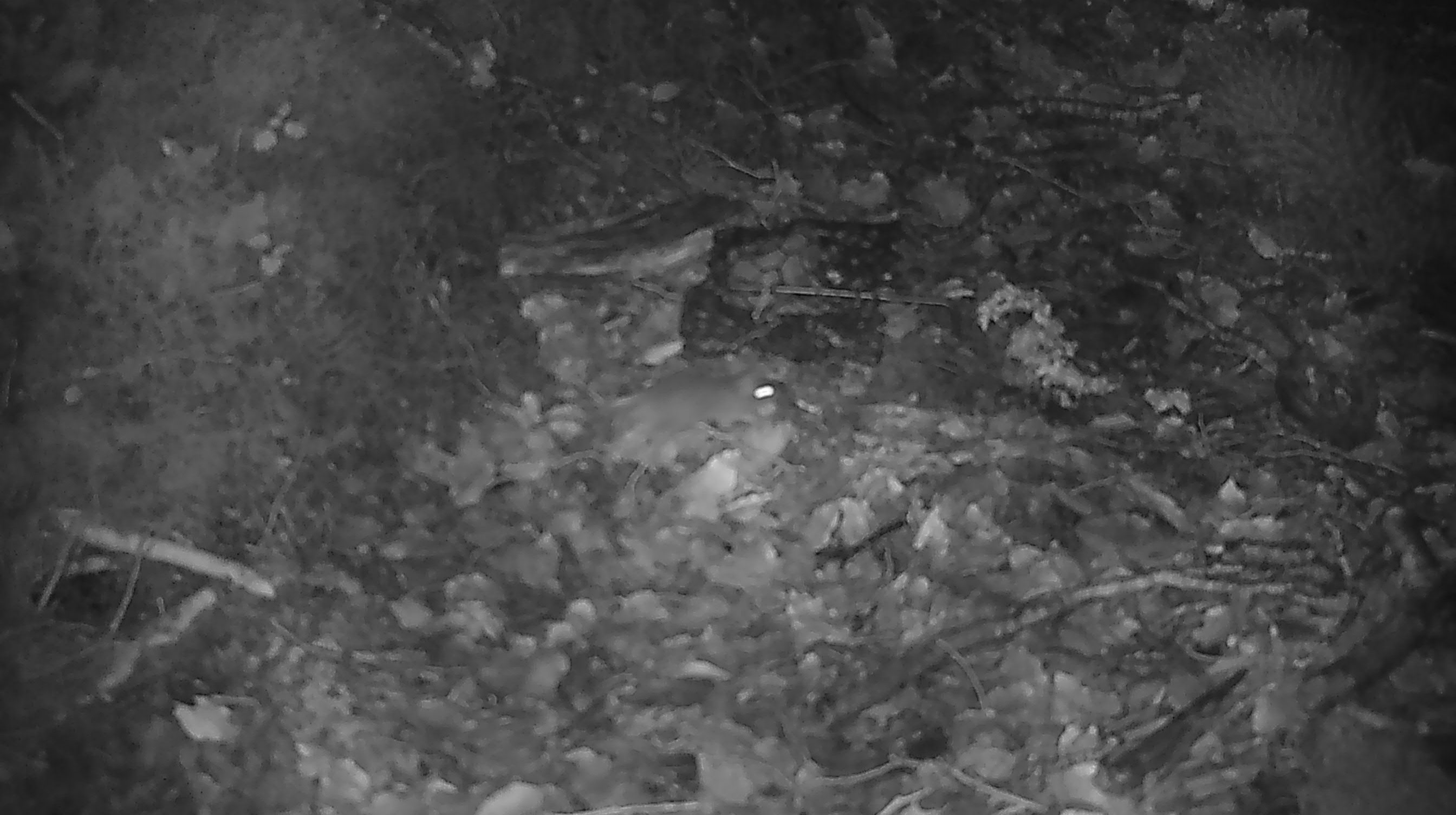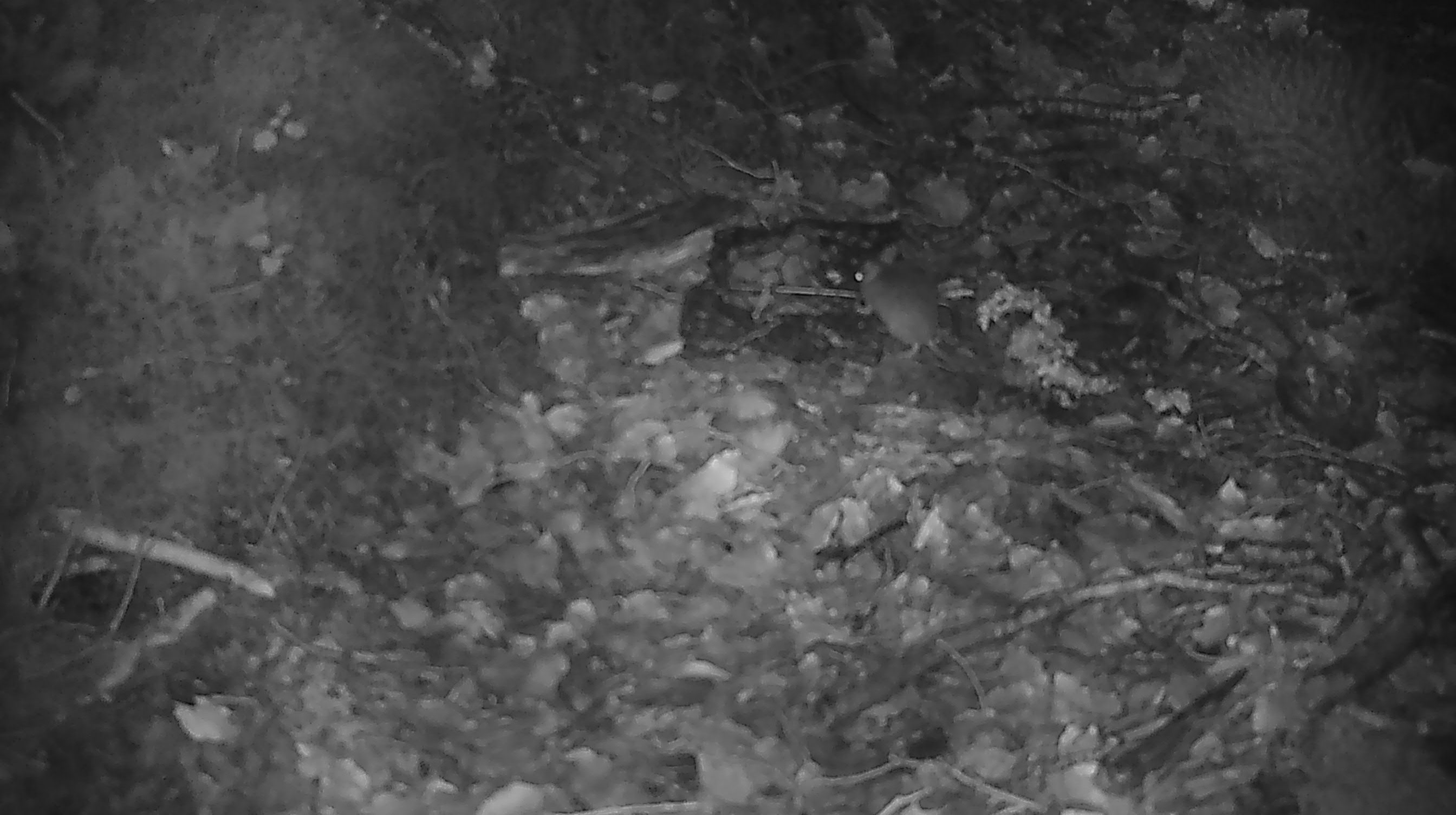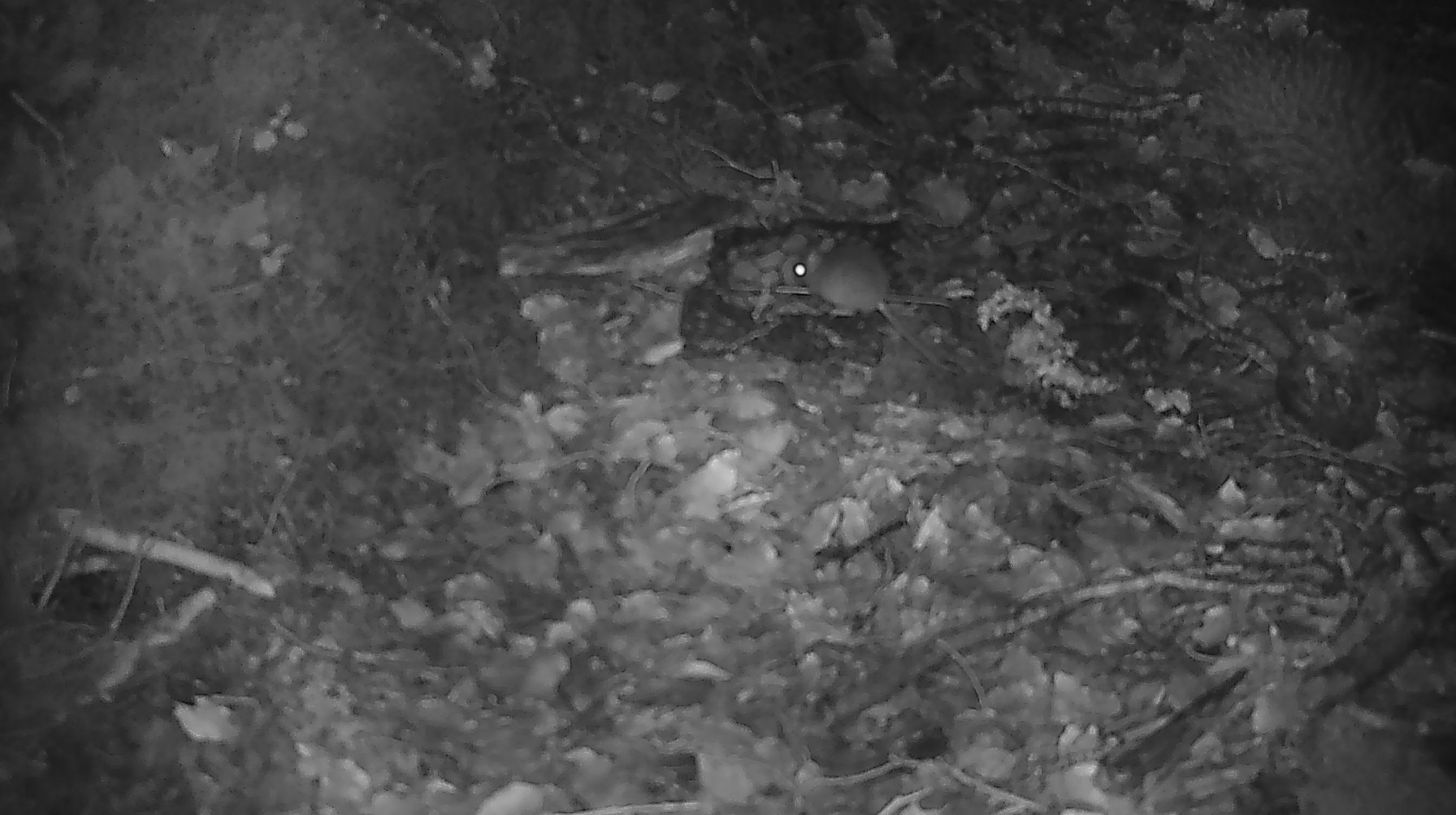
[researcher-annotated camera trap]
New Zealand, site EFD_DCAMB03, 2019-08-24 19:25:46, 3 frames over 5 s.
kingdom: Animalia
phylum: Chordata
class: Mammalia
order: Rodentia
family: Muridae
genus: Mus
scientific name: Mus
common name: mouse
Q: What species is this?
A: Mouse (Mus).